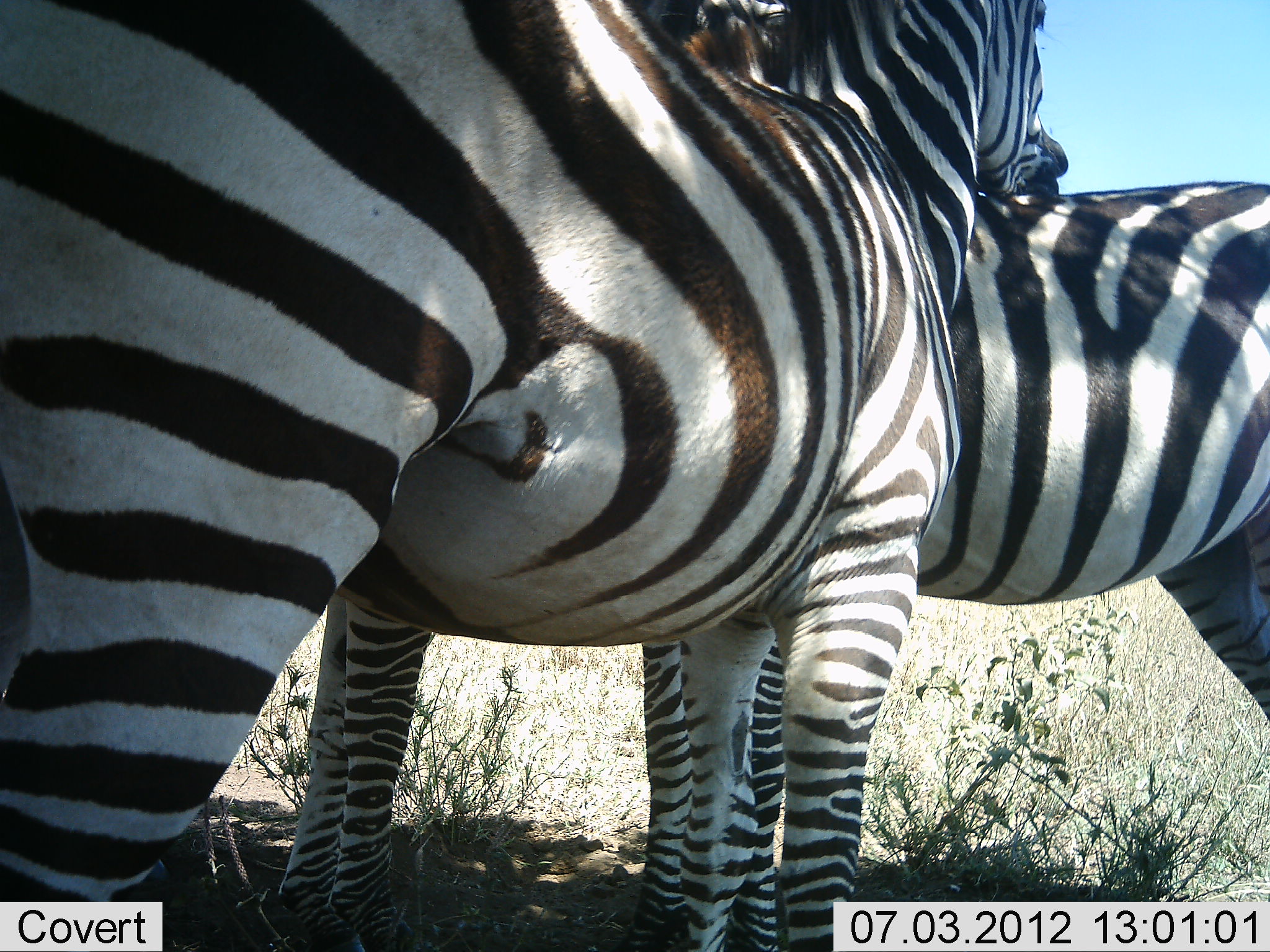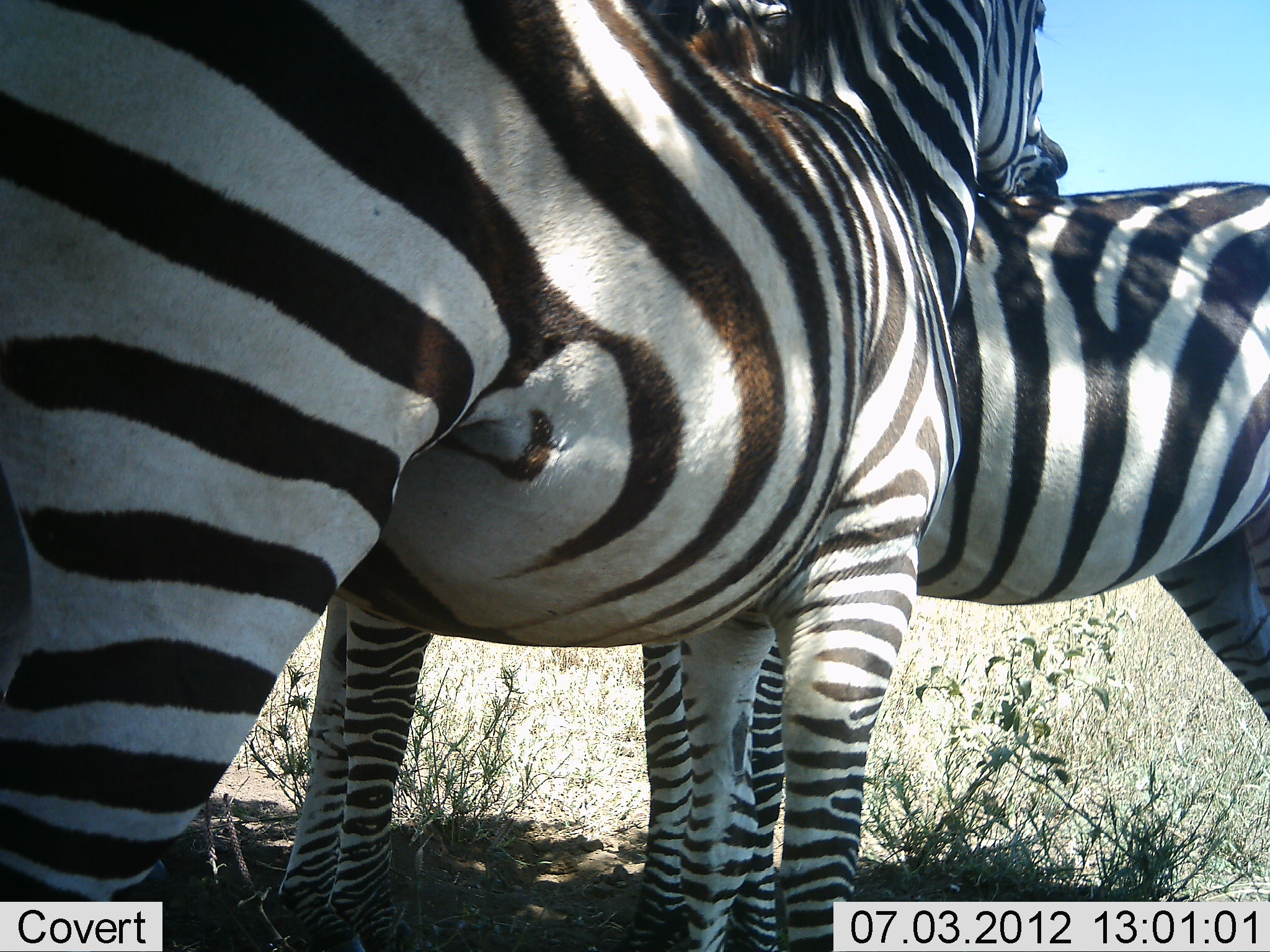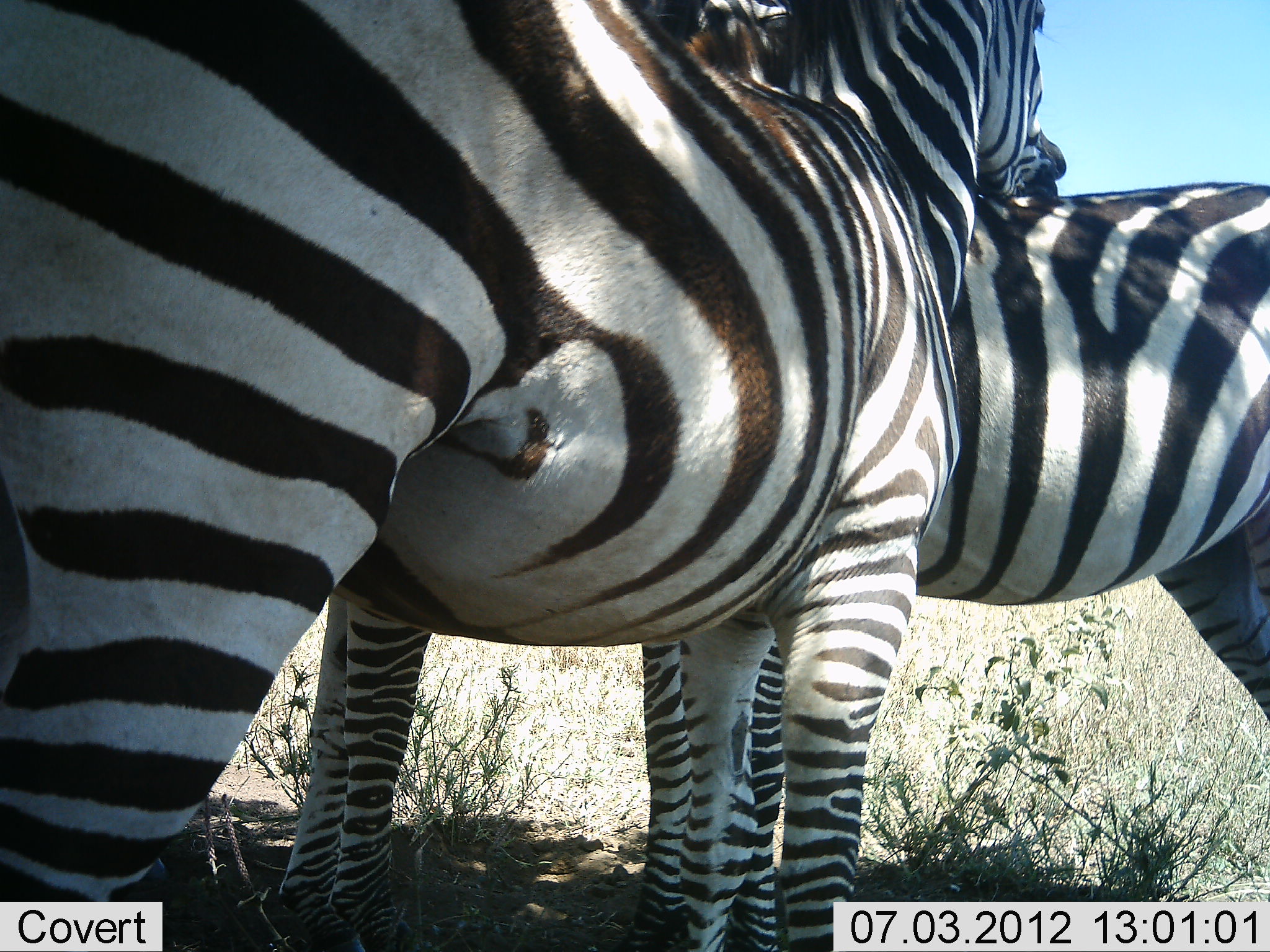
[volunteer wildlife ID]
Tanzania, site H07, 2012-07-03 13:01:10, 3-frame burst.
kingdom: Animalia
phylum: Chordata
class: Mammalia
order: Perissodactyla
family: Equidae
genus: Equus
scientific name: Equus quagga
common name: plains zebra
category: zebra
Zebra (plains zebra) (Equus quagga), count 3. Behavior (volunteer vote fractions): standing 70%, resting 0%, moving 0%, interacting 70%. Young present (vote fraction): 0%. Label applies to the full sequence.